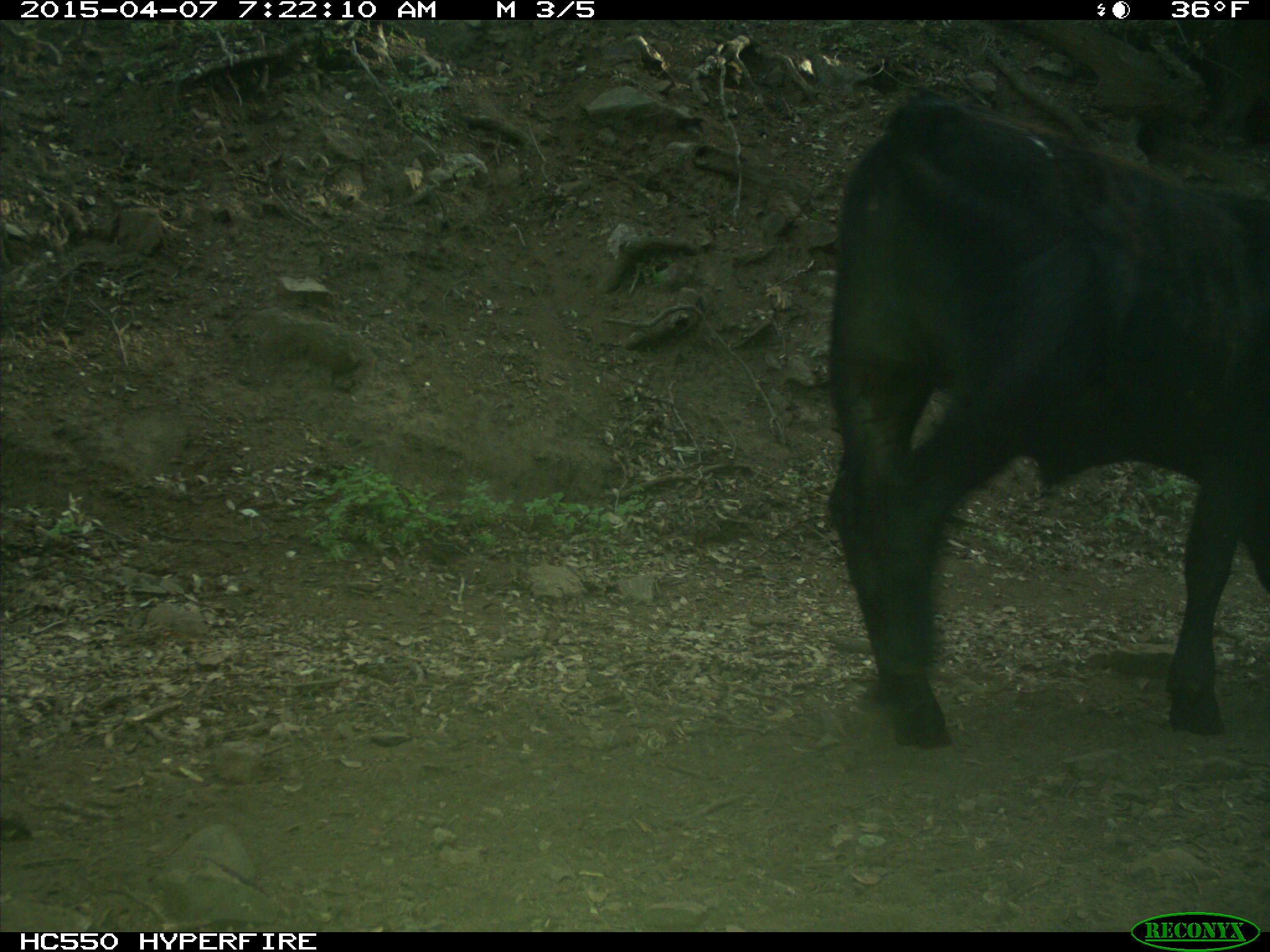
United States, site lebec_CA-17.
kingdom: Animalia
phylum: Chordata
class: Mammalia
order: Artiodactyla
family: Bovidae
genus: Bos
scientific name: Bos taurus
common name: domestic cow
Bos taurus (domestic cow).